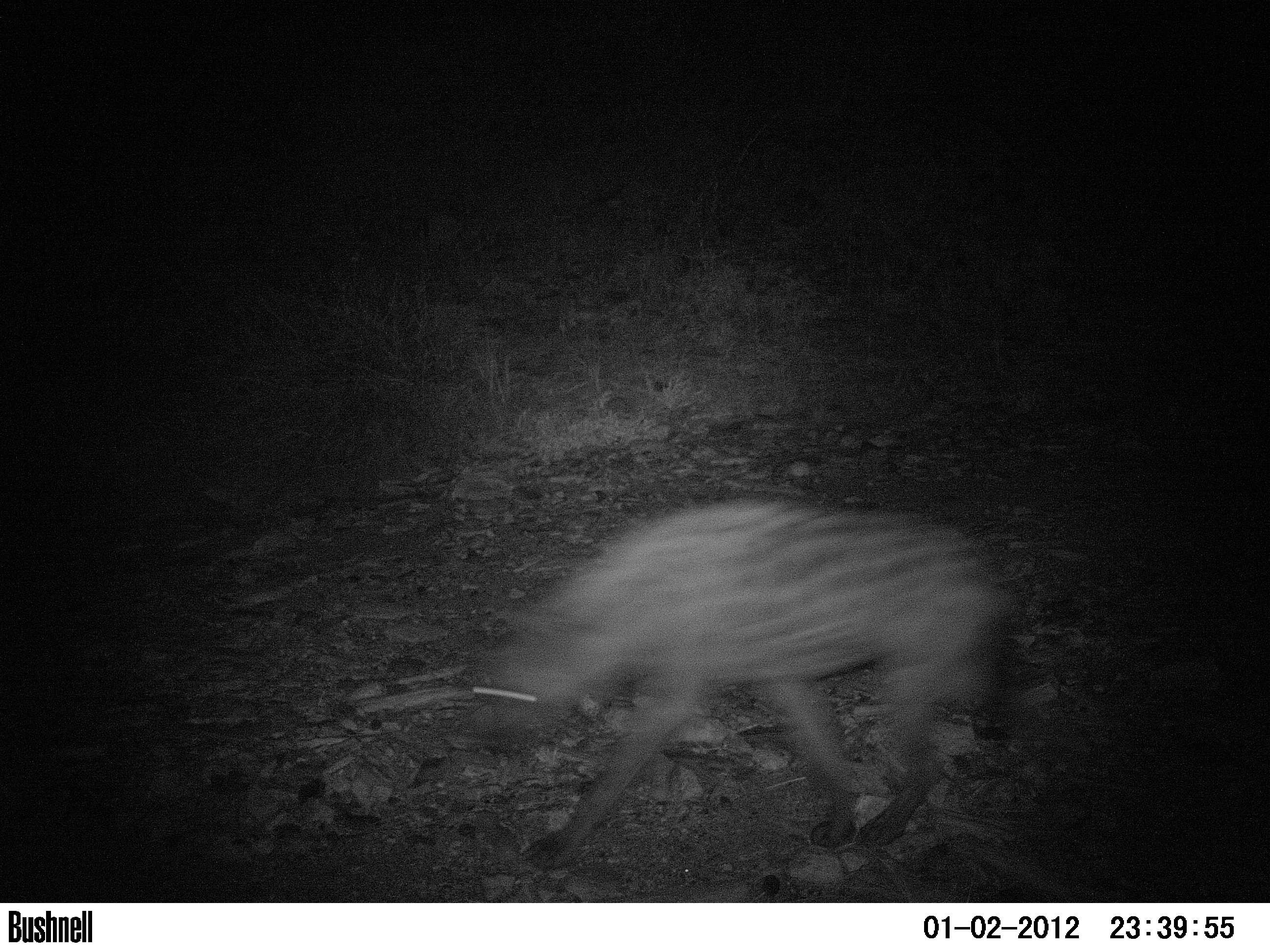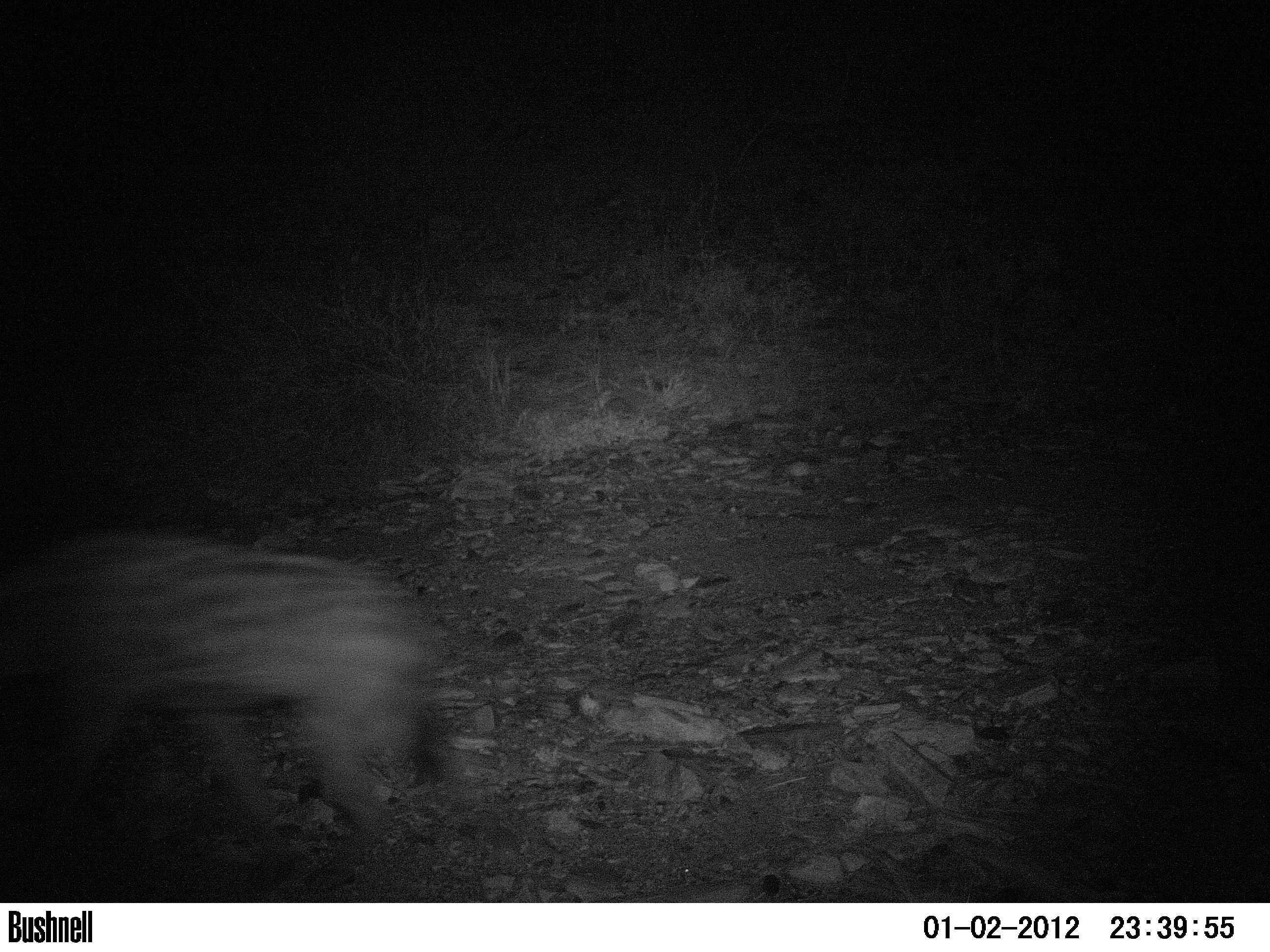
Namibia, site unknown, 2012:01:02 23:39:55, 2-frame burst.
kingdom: Animalia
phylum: Chordata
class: Mammalia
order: Carnivora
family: Hyaenidae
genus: Crocuta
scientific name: Crocuta crocuta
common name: spotted hyena